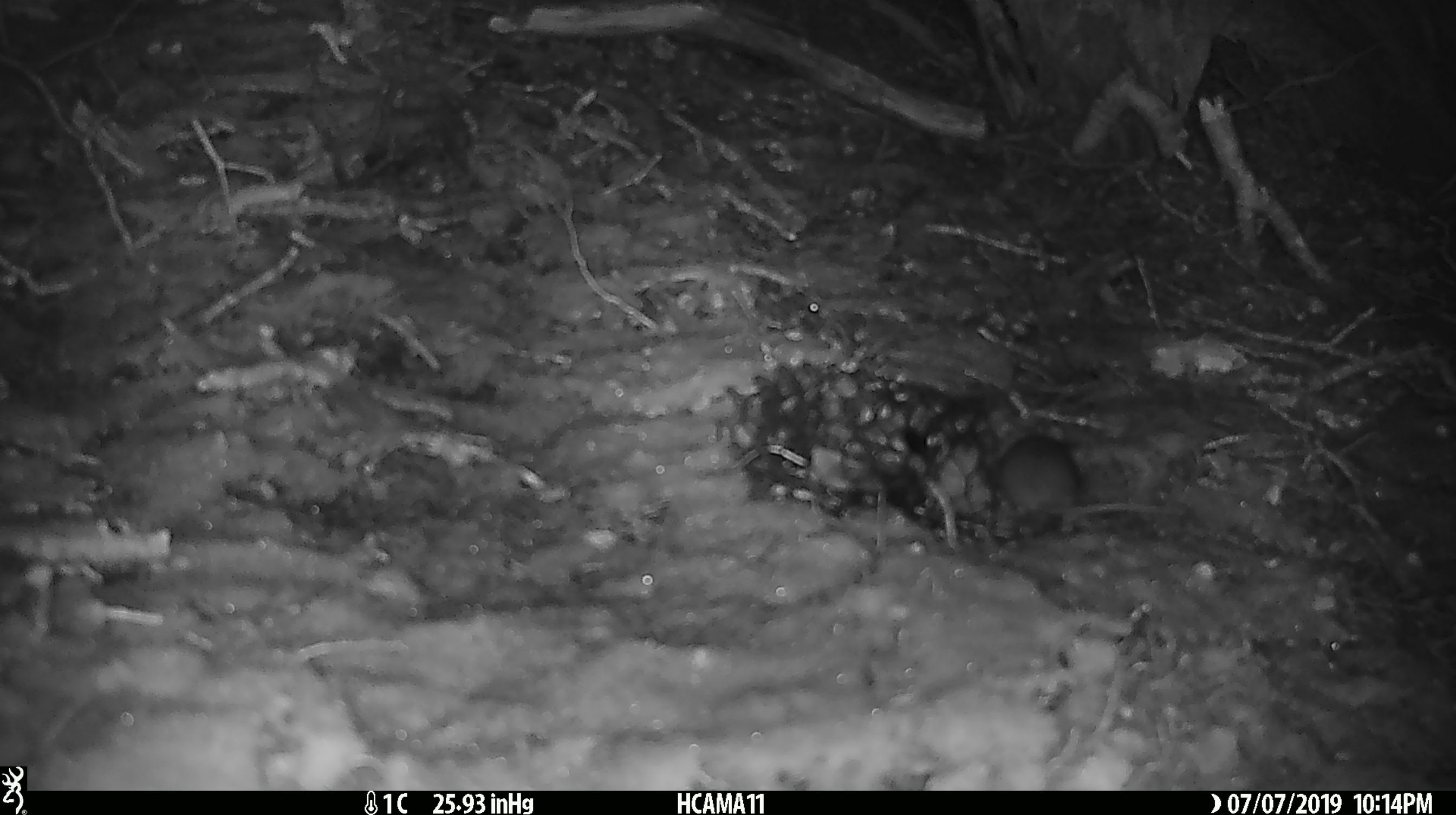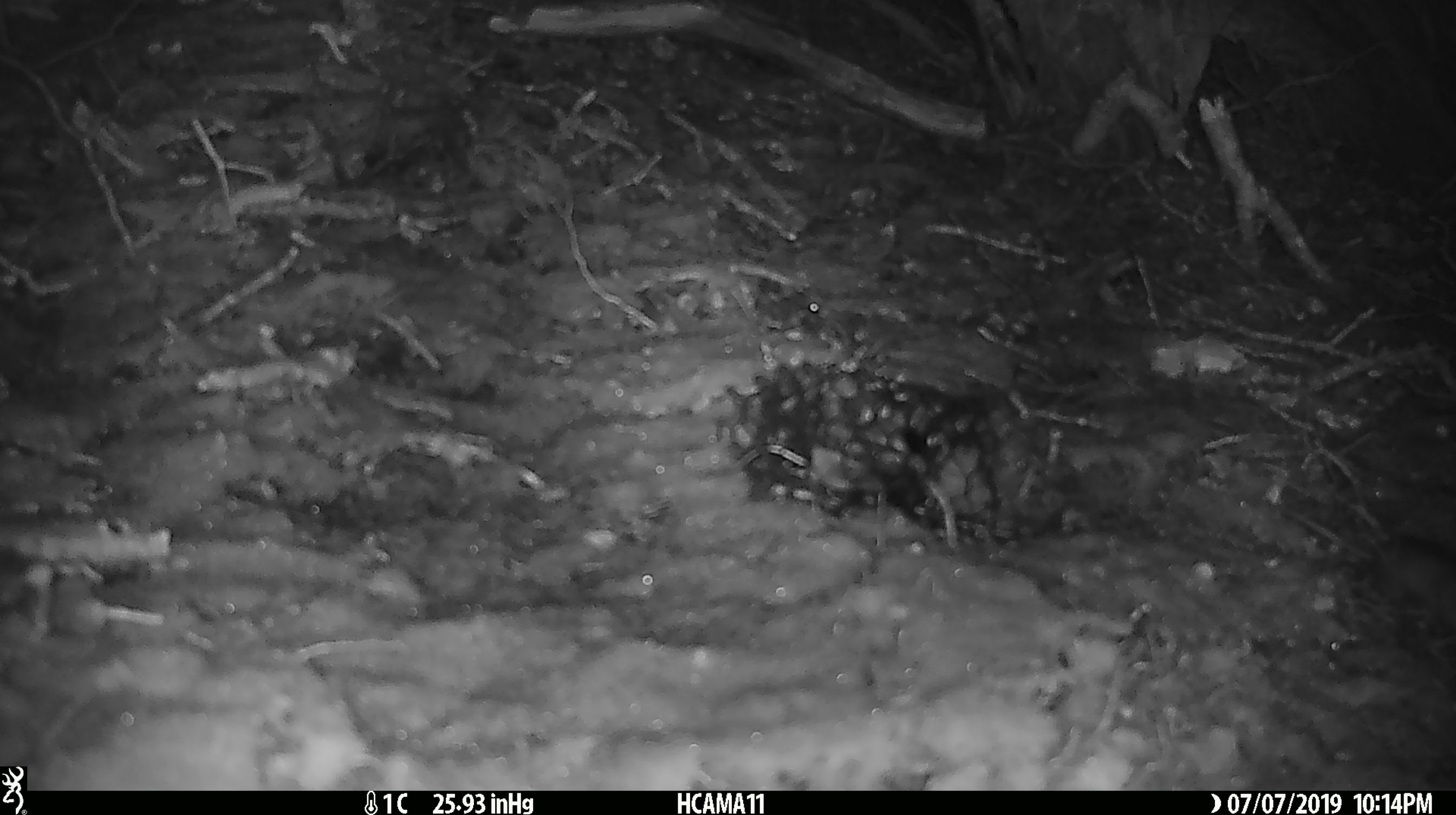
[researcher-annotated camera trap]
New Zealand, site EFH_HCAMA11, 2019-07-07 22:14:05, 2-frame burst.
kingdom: Animalia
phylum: Chordata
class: Mammalia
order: Rodentia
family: Muridae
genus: Mus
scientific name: Mus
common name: mouse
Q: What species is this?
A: Mouse (Mus).